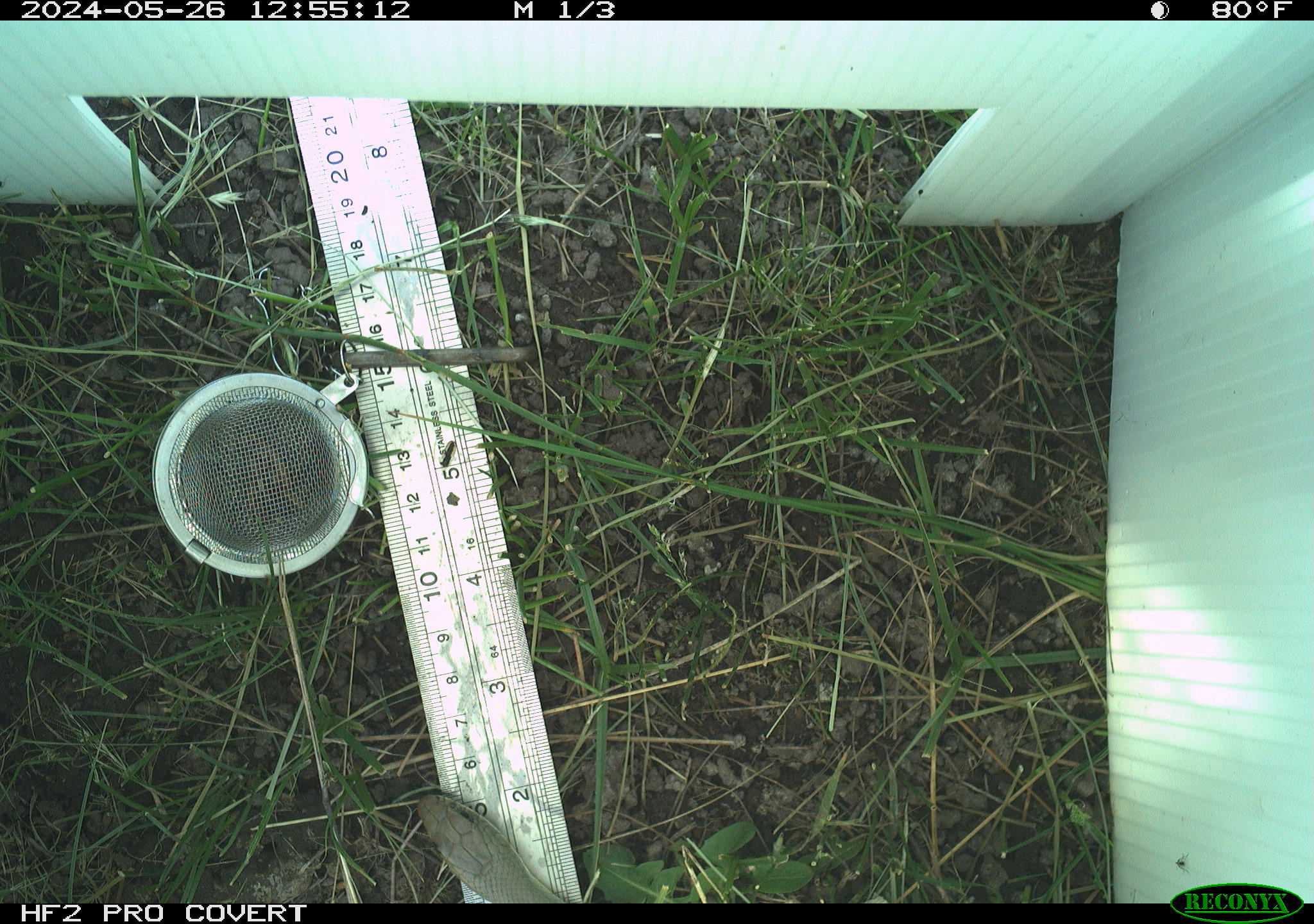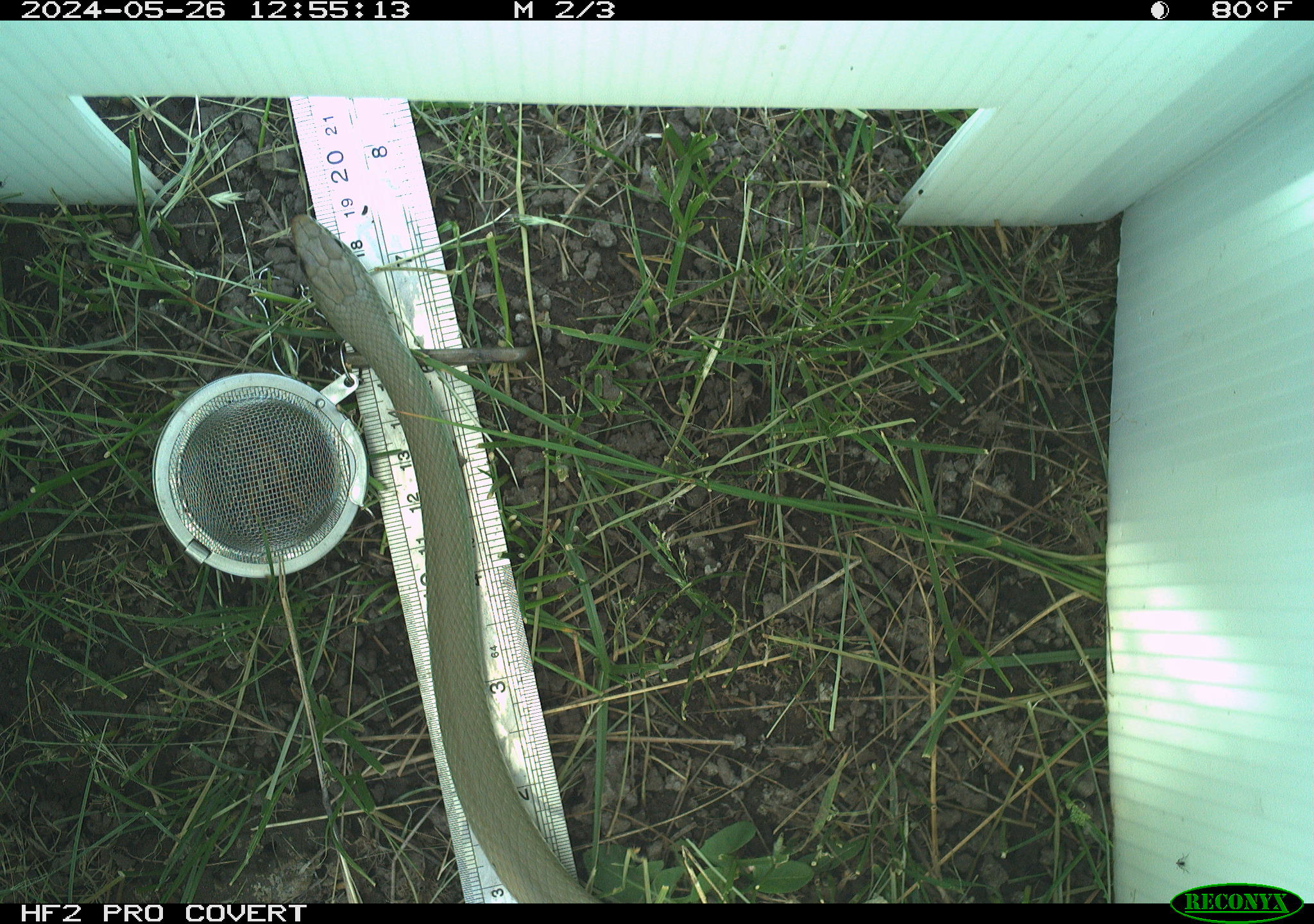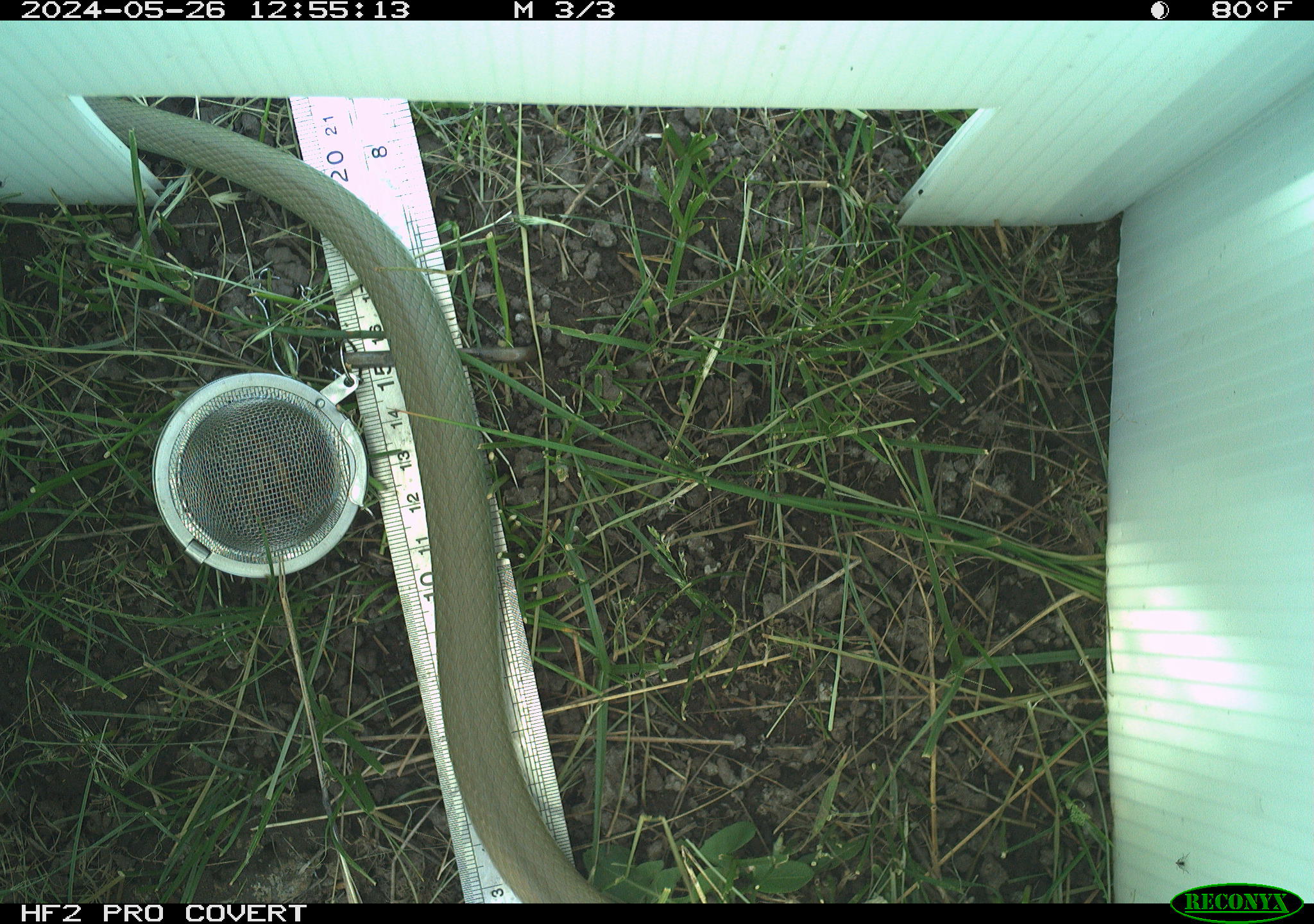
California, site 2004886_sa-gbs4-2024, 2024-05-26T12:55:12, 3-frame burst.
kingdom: Animalia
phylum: Chordata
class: Reptilia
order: Squamata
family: Colubridae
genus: Coluber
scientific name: Coluber constrictor mormon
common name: western yellow-bellied racer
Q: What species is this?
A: Western yellow-bellied racer (Coluber constrictor mormon).